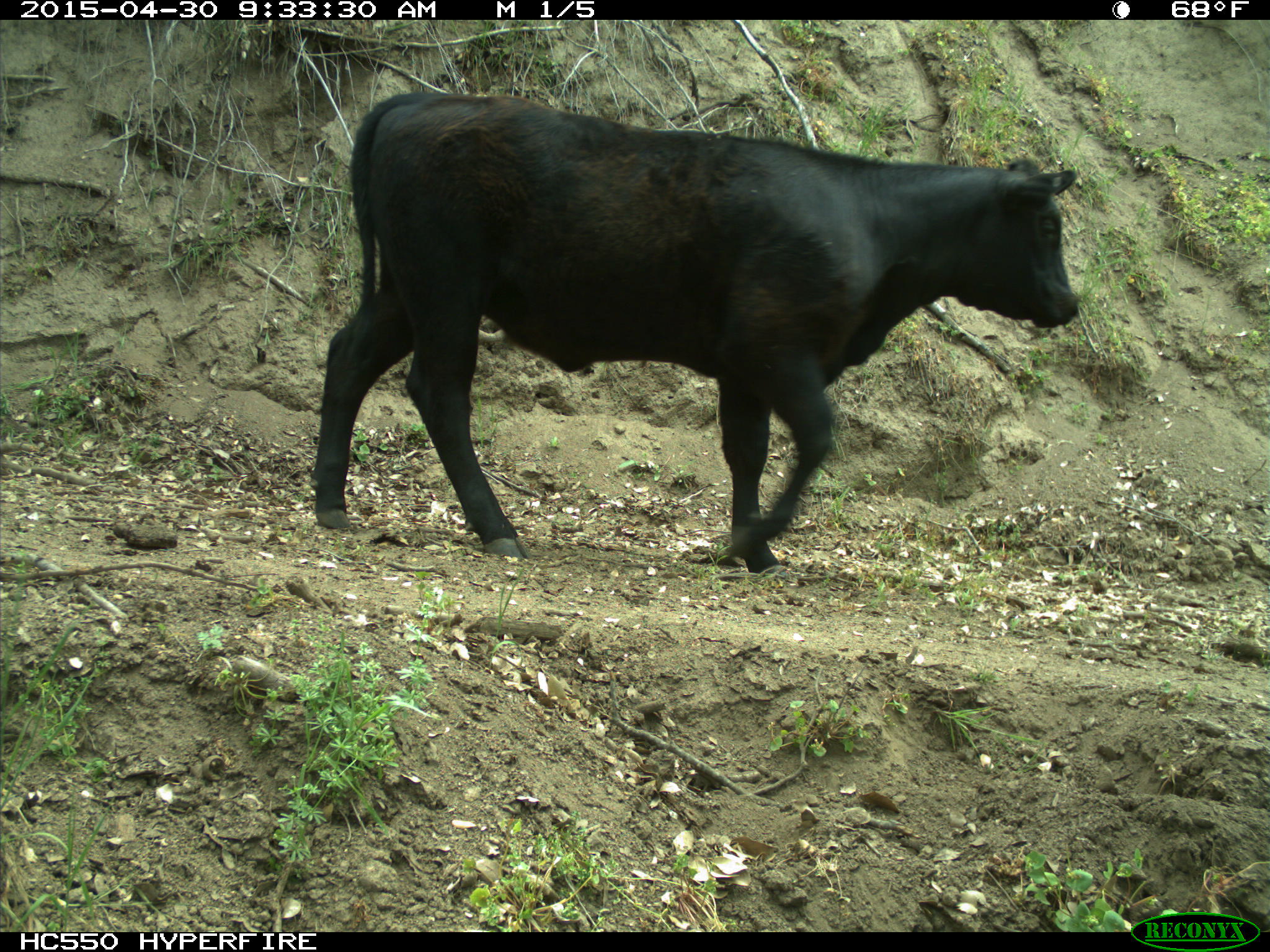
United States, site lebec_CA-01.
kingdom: Animalia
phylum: Chordata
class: Mammalia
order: Artiodactyla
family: Bovidae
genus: Bos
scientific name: Bos taurus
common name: domestic cow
Bos taurus (domestic cow).